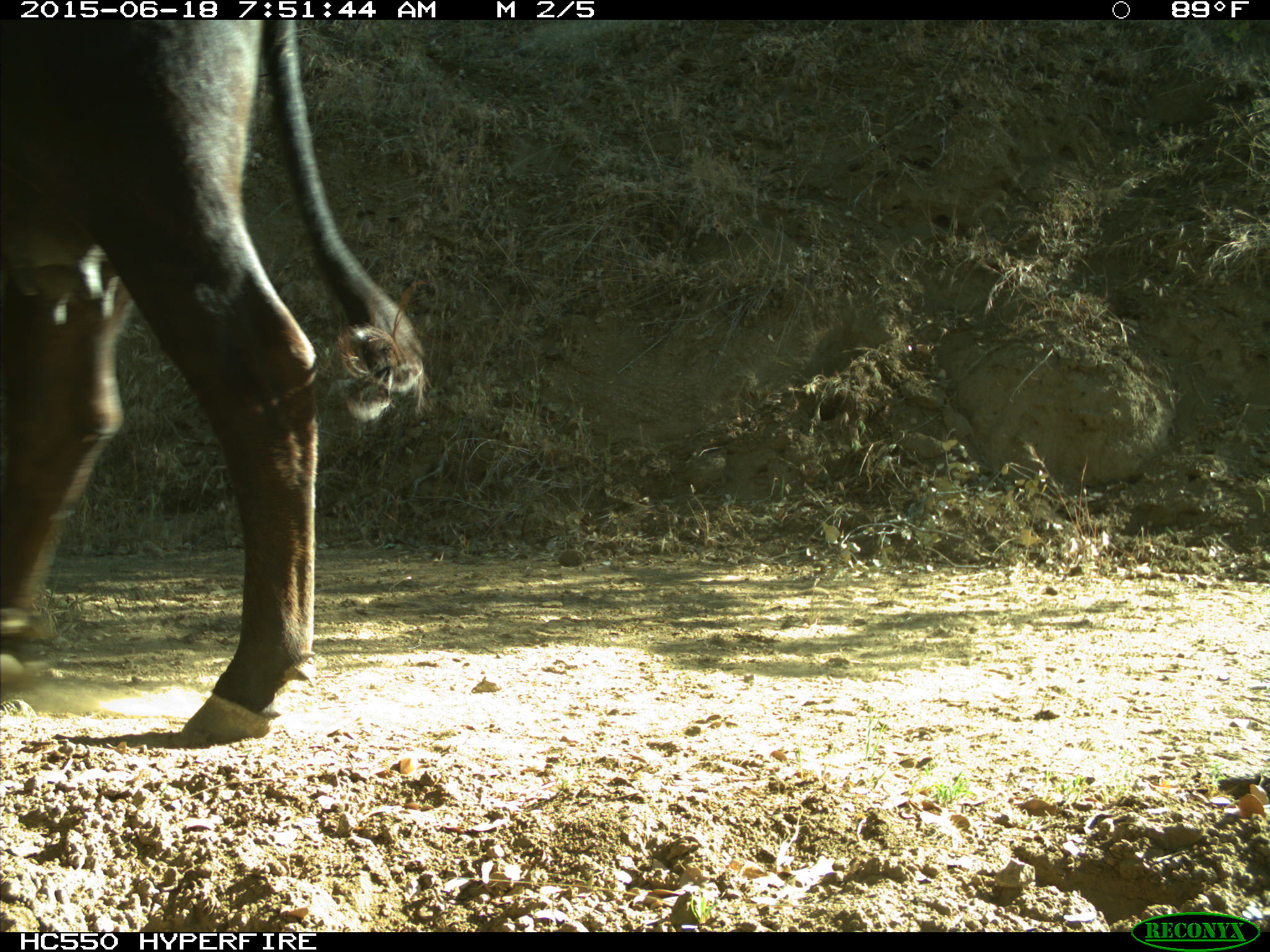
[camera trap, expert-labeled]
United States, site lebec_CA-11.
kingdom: Animalia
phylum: Chordata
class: Mammalia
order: Artiodactyla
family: Bovidae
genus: Bos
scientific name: Bos taurus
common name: domestic cow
Bos taurus (domestic cow).